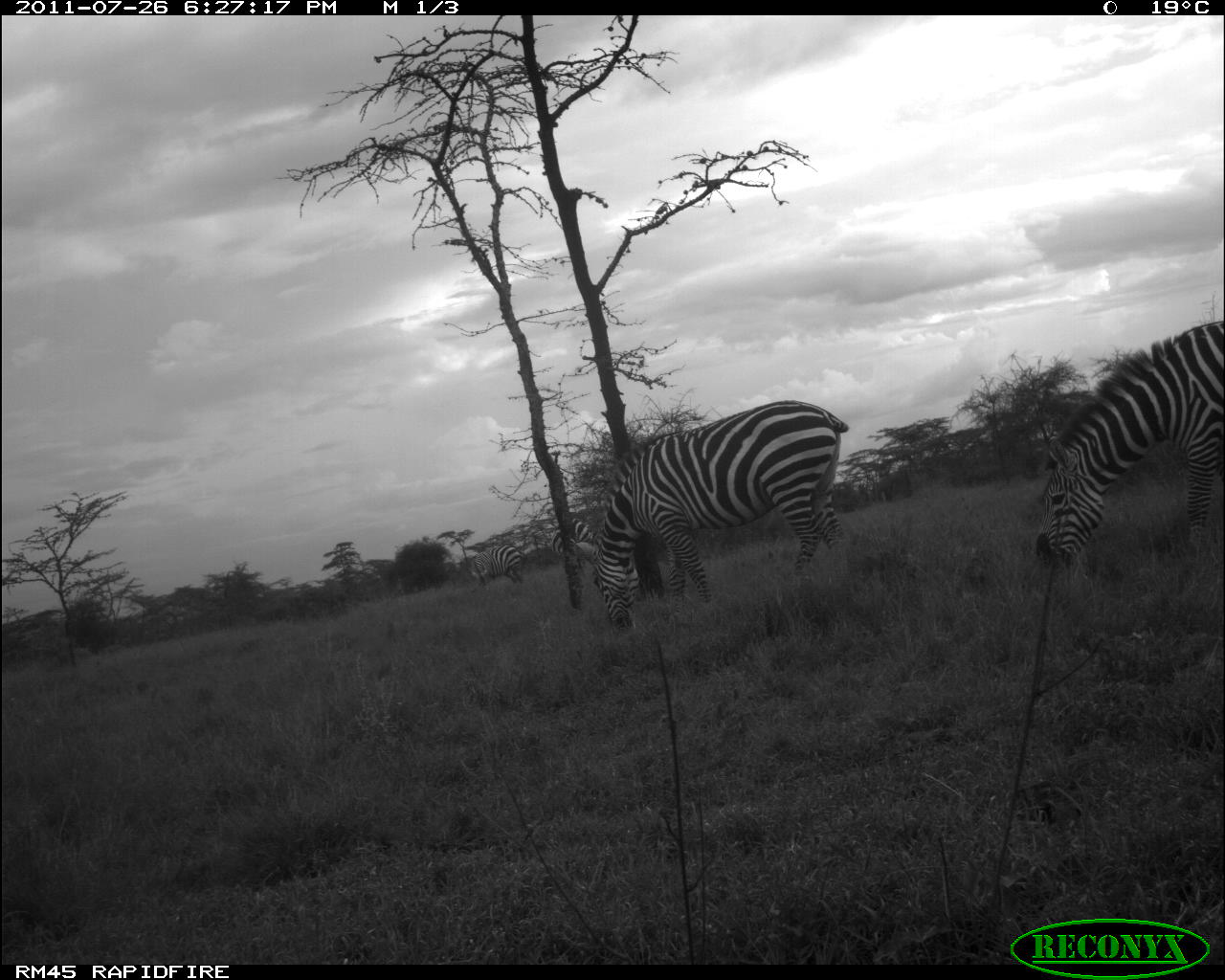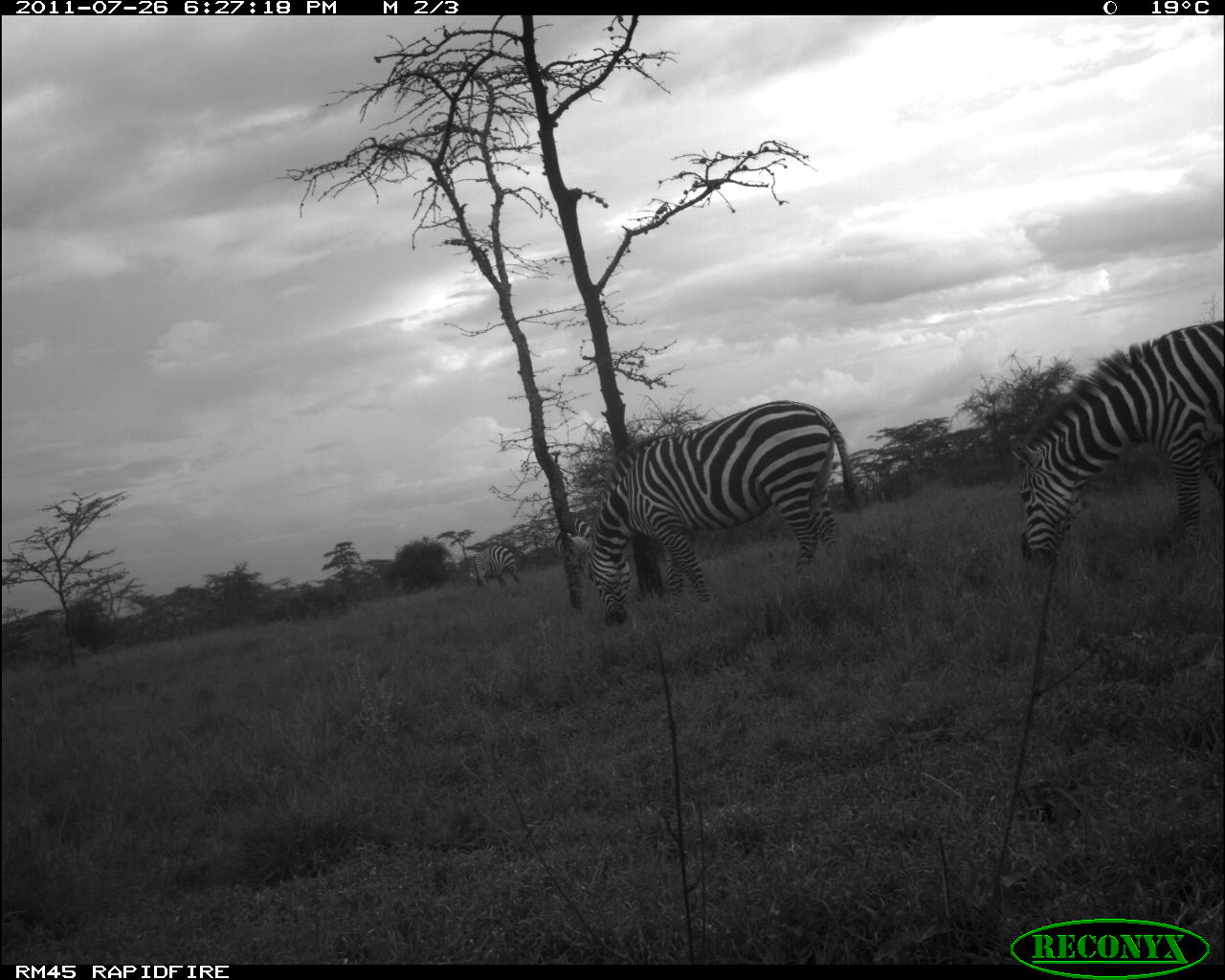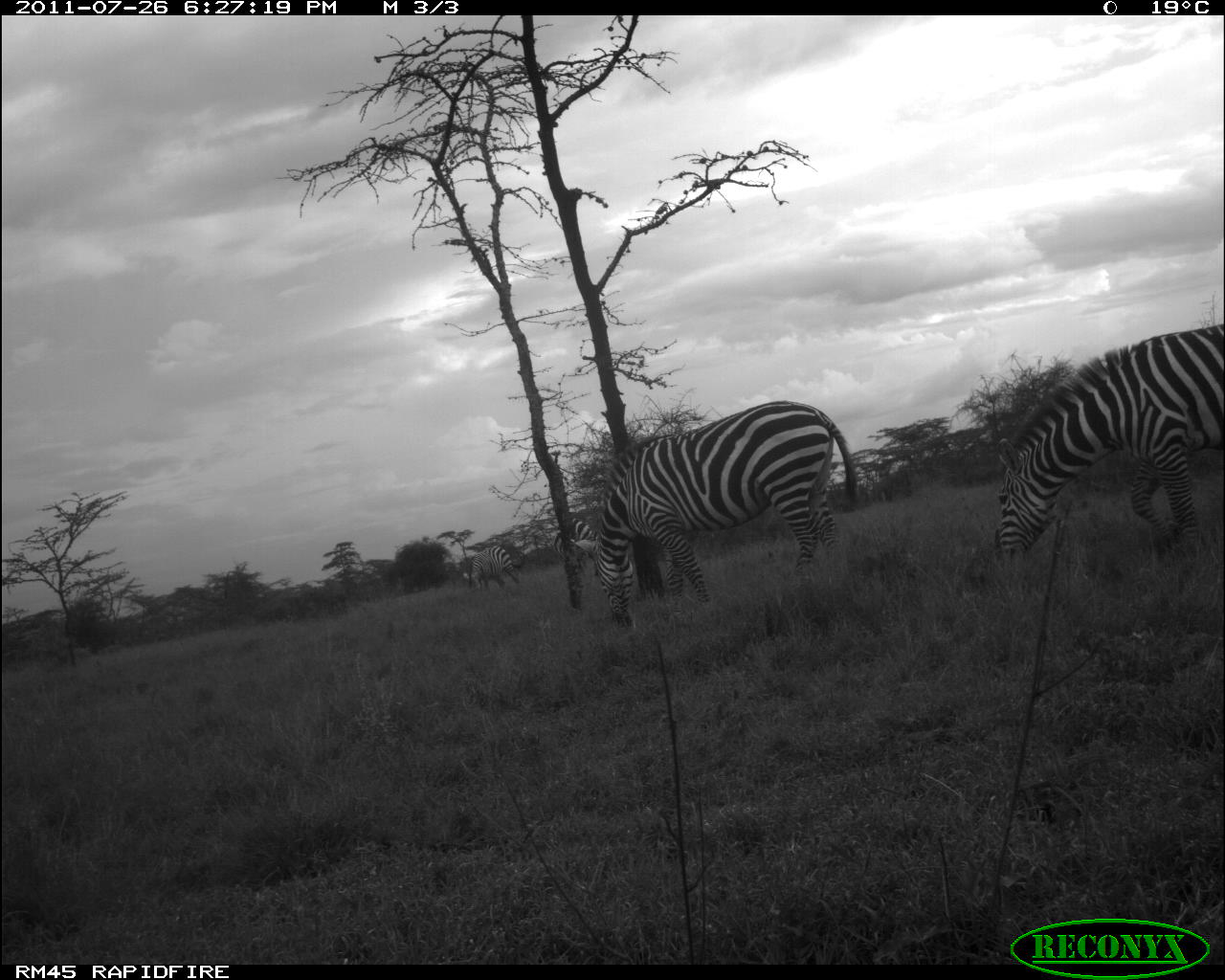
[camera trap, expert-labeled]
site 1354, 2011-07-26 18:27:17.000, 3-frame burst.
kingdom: Animalia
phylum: Chordata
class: Mammalia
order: Perissodactyla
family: Equidae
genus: Equus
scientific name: Equus quagga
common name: plains zebra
Equus quagga (plains zebra), count 4.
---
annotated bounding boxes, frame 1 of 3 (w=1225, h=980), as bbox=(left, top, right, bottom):
equus quagga: bbox=(569, 401, 851, 634); bbox=(1035, 320, 1225, 573); bbox=(469, 545, 527, 587)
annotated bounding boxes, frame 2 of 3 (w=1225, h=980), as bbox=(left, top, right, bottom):
equus quagga: bbox=(569, 400, 861, 627); bbox=(1010, 320, 1224, 568); bbox=(553, 518, 595, 608); bbox=(468, 544, 521, 588)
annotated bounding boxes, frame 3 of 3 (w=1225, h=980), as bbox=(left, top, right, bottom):
equus quagga: bbox=(570, 398, 862, 629); bbox=(984, 317, 1222, 571); bbox=(547, 516, 607, 582); bbox=(461, 546, 523, 592)